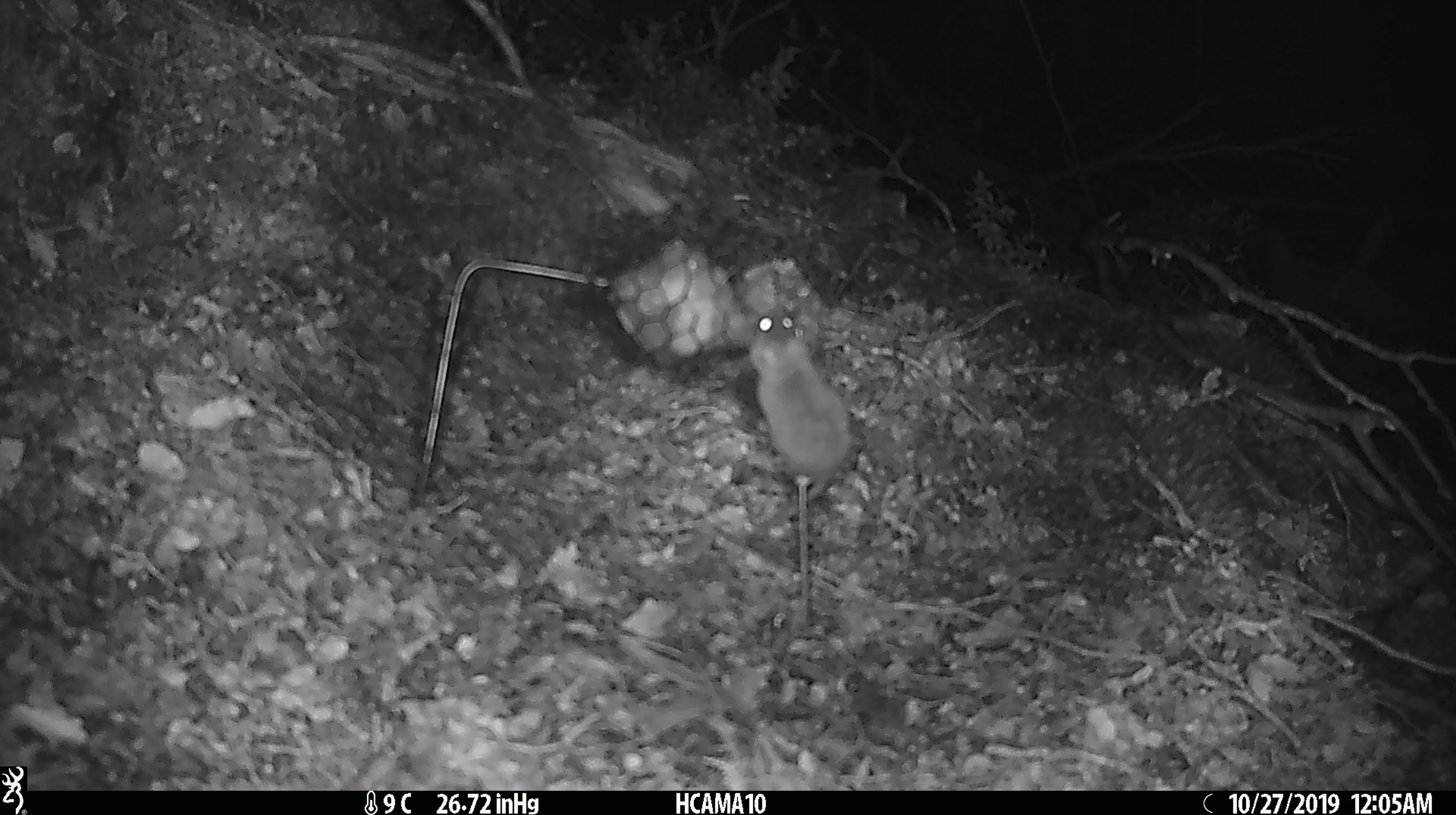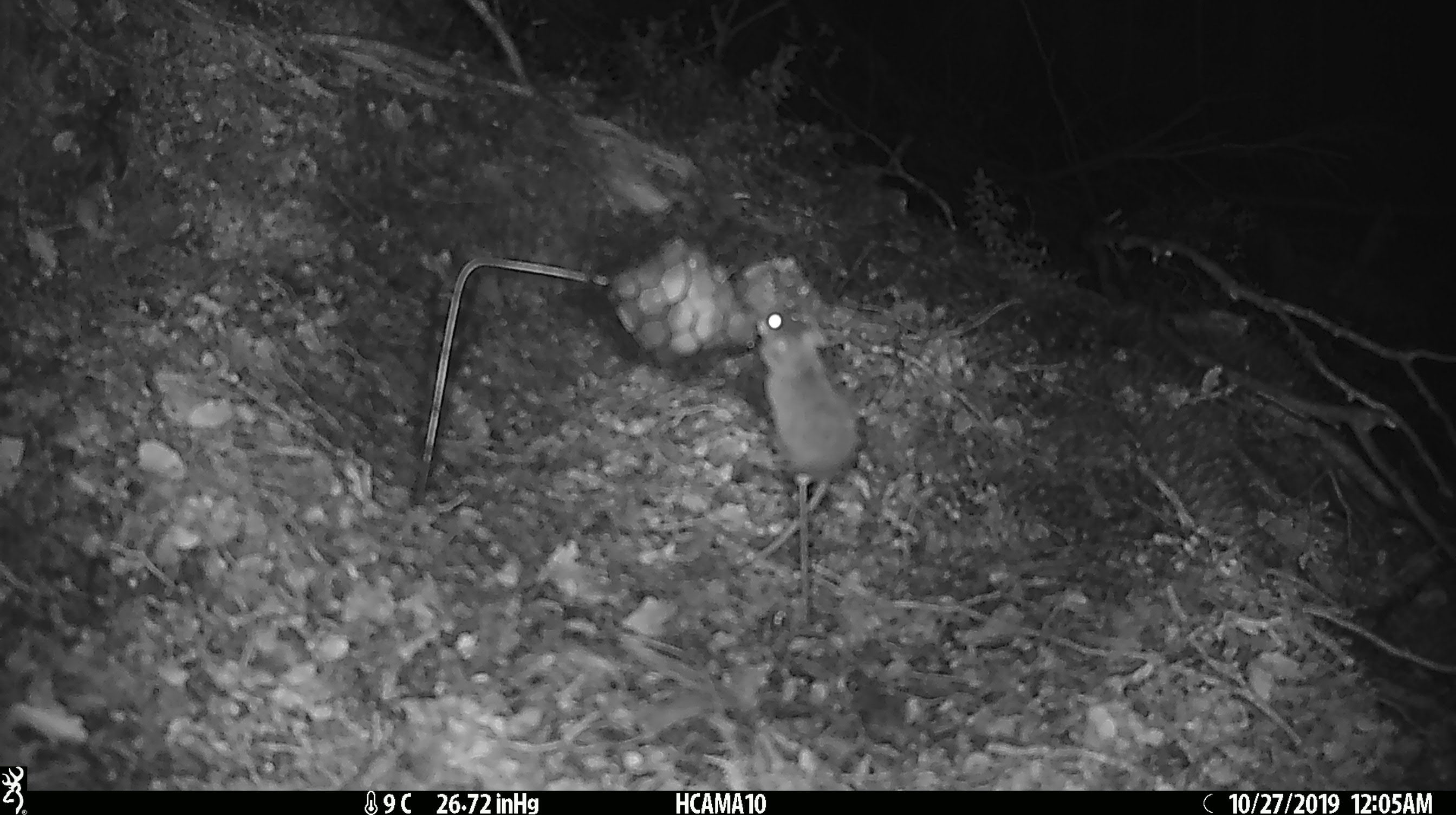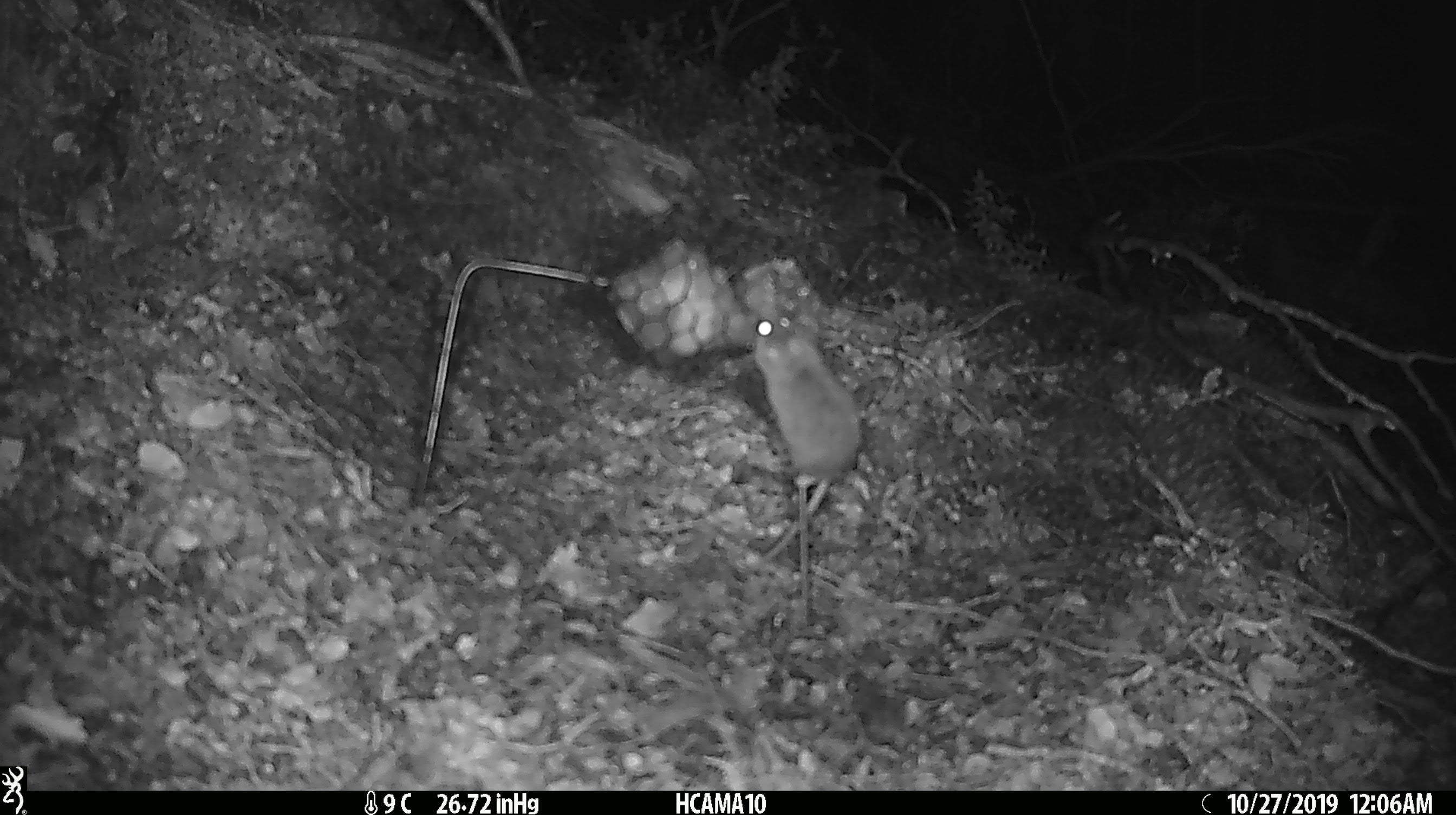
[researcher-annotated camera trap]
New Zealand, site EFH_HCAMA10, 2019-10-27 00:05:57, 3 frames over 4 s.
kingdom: Animalia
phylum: Chordata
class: Mammalia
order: Rodentia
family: Muridae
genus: Mus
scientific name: Mus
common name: mouse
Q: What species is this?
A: Mouse (Mus).